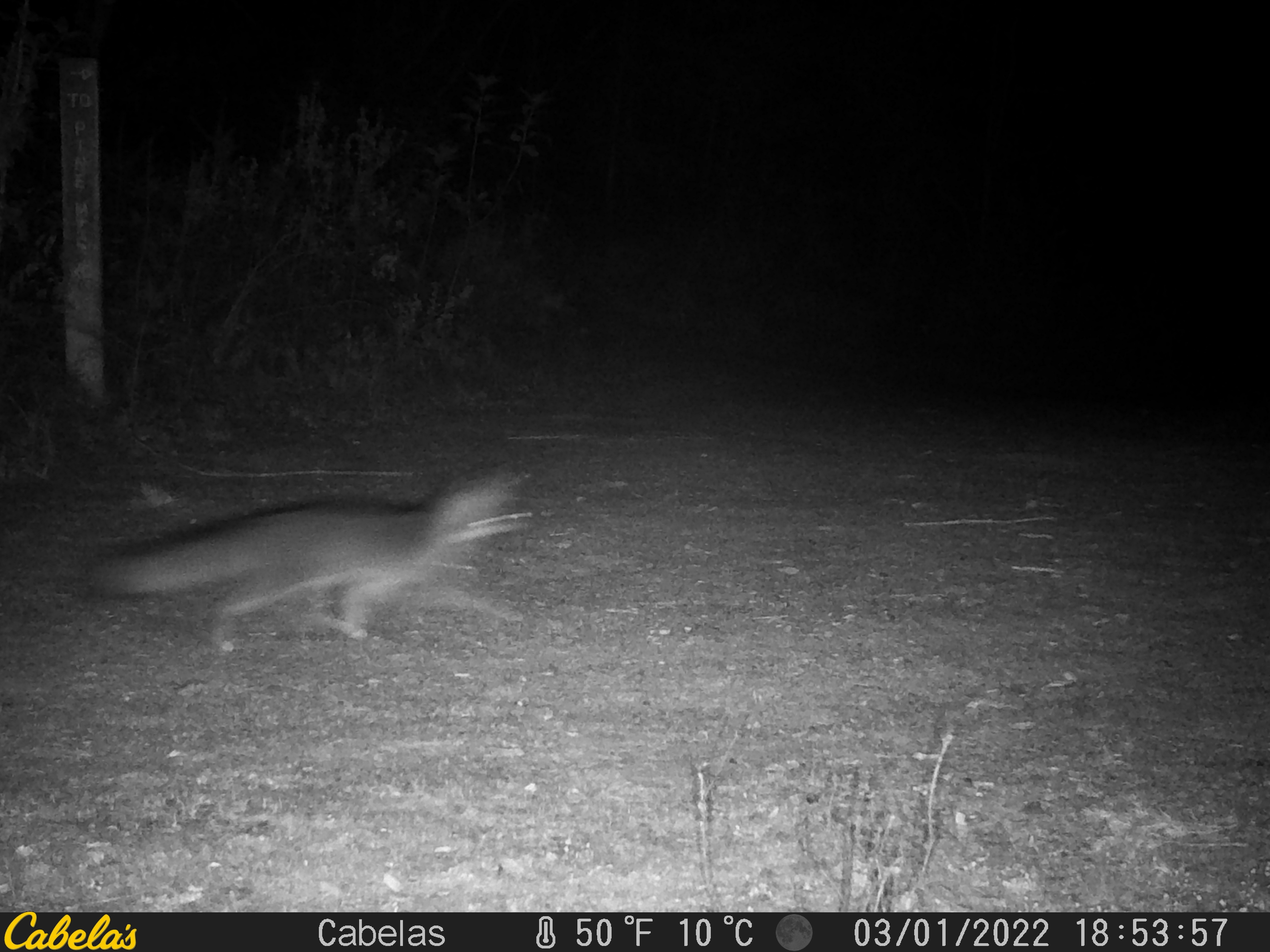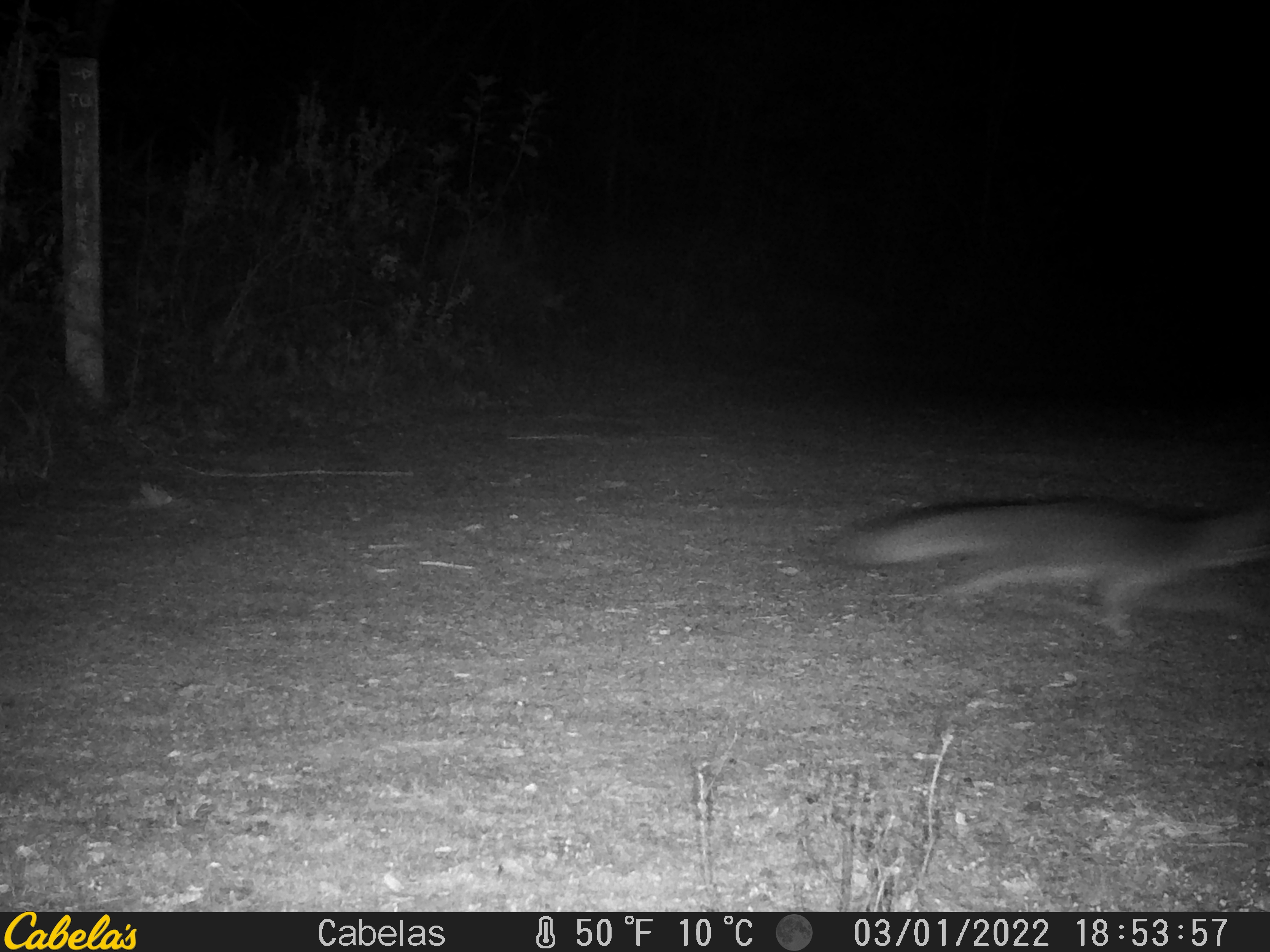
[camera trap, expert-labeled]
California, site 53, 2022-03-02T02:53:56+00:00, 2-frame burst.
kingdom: Animalia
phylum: Chordata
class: Mammalia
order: Carnivora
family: Canidae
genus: Urocyon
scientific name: Urocyon cinereoargenteus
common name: gray fox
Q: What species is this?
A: Gray fox (Urocyon cinereoargenteus).